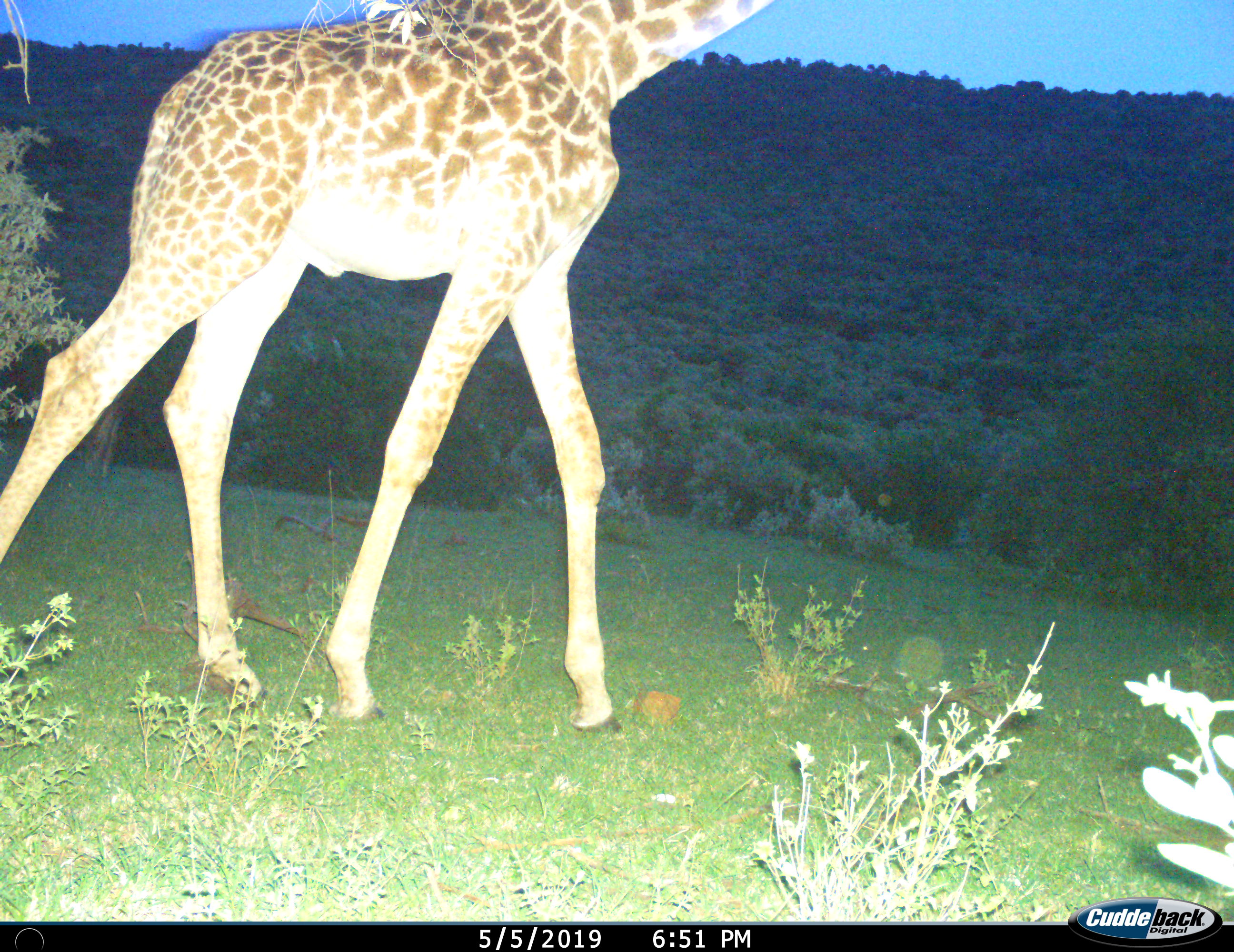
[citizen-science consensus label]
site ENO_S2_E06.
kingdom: Animalia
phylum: Chordata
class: Mammalia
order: Artiodactyla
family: Giraffidae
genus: Giraffa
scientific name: Giraffa camelopardalis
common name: giraffe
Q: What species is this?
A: Giraffe (Giraffa camelopardalis).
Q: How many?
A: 1.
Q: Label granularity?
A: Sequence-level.